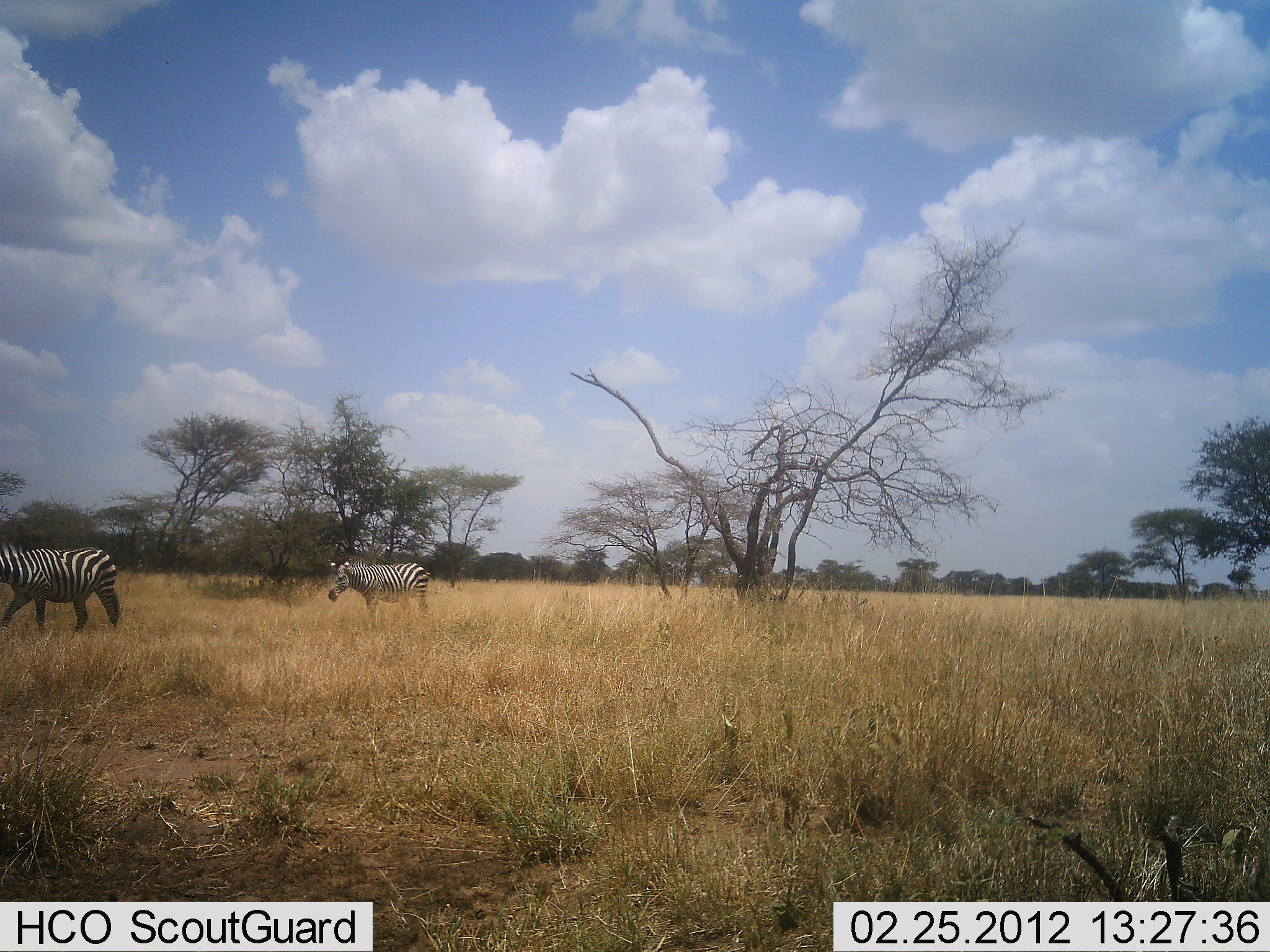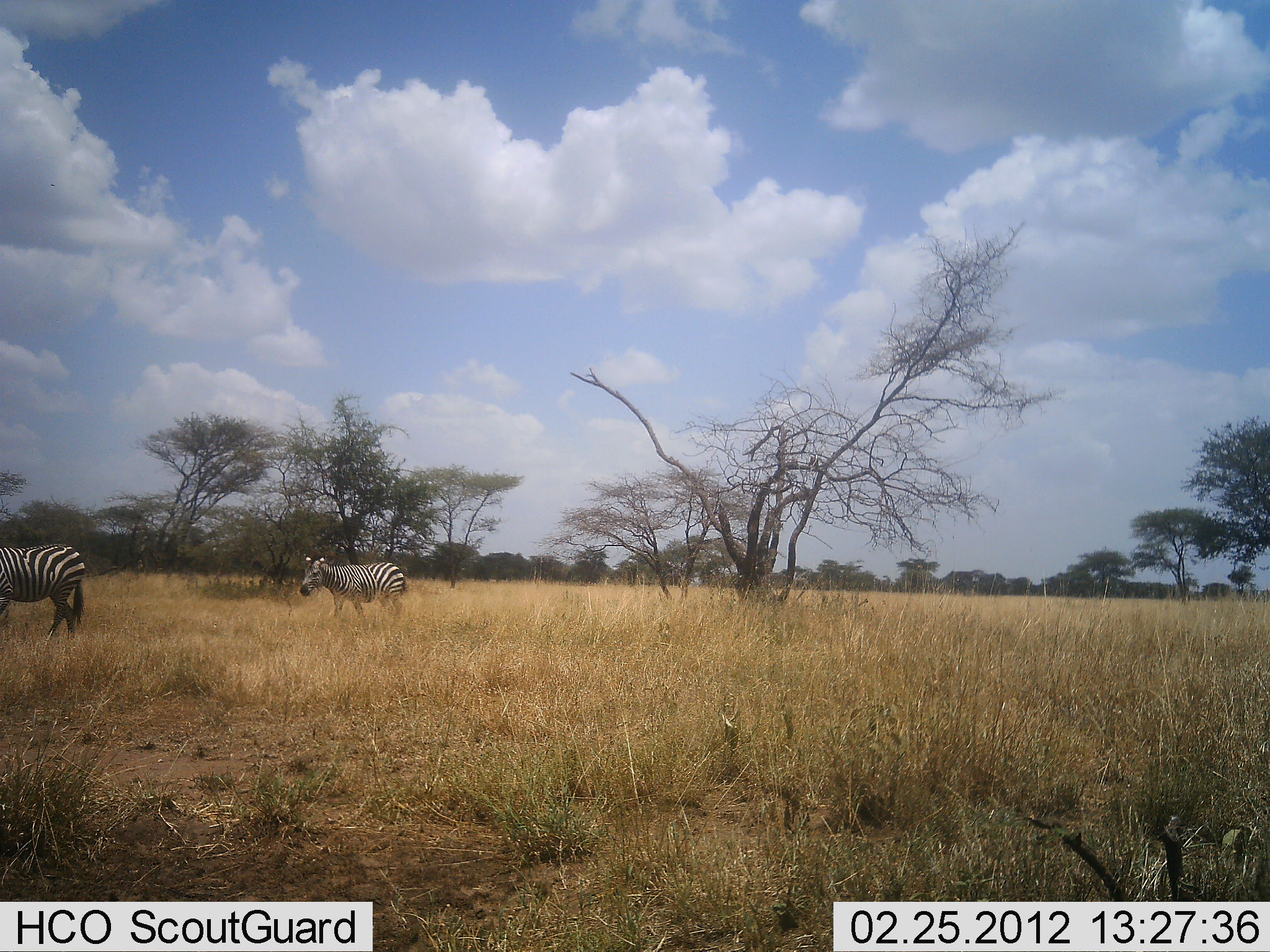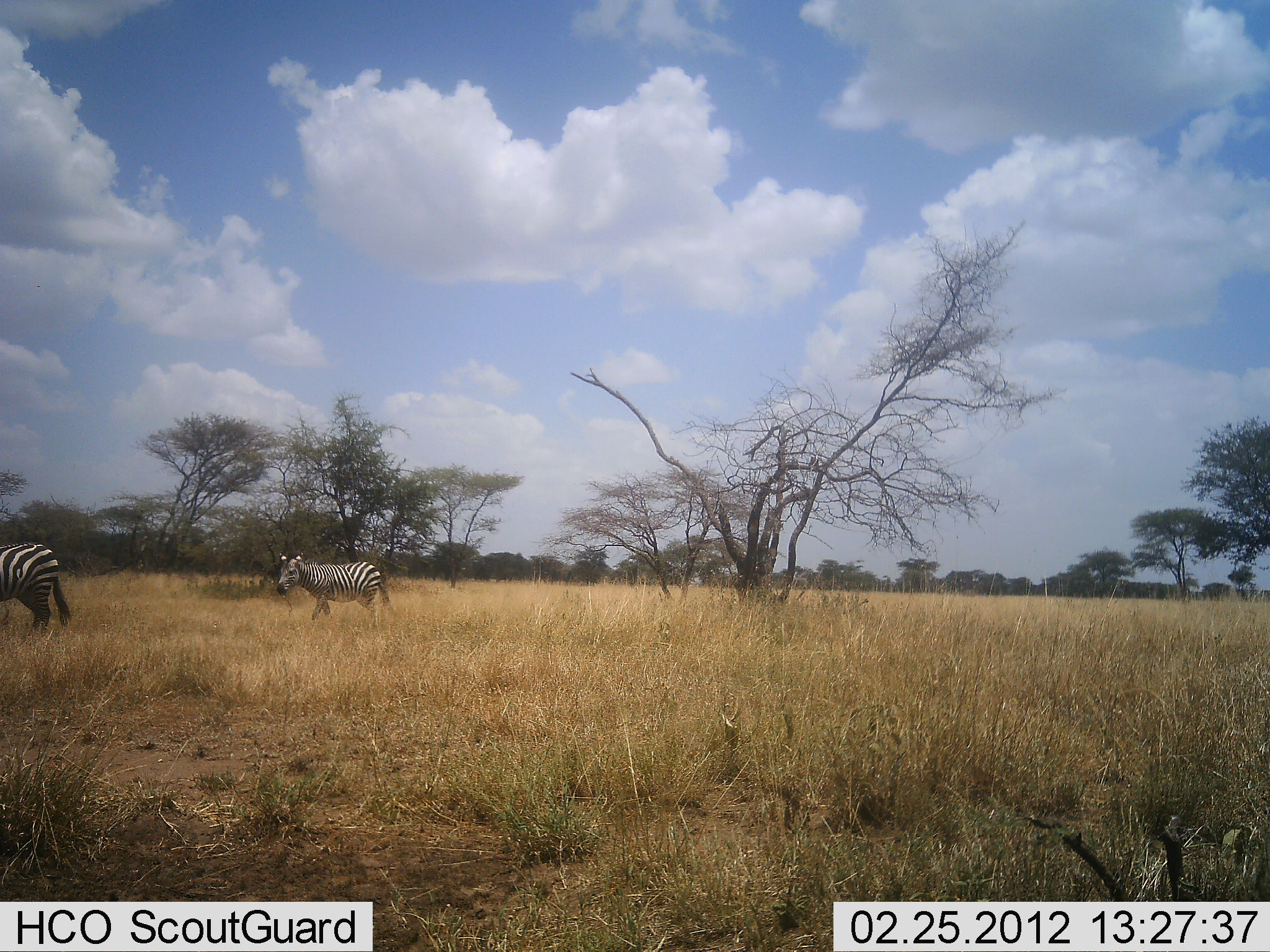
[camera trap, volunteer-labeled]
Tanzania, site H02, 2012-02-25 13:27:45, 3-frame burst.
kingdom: Animalia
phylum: Chordata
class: Mammalia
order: Perissodactyla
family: Equidae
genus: Equus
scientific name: Equus quagga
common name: plains zebra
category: zebra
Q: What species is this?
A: Zebra (plains zebra) (Equus quagga).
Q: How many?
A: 2.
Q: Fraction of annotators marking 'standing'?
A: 5%.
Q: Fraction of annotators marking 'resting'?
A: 0%.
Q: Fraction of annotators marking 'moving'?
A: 95%.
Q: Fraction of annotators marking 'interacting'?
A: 0%.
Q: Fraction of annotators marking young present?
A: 5%.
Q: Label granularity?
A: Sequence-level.